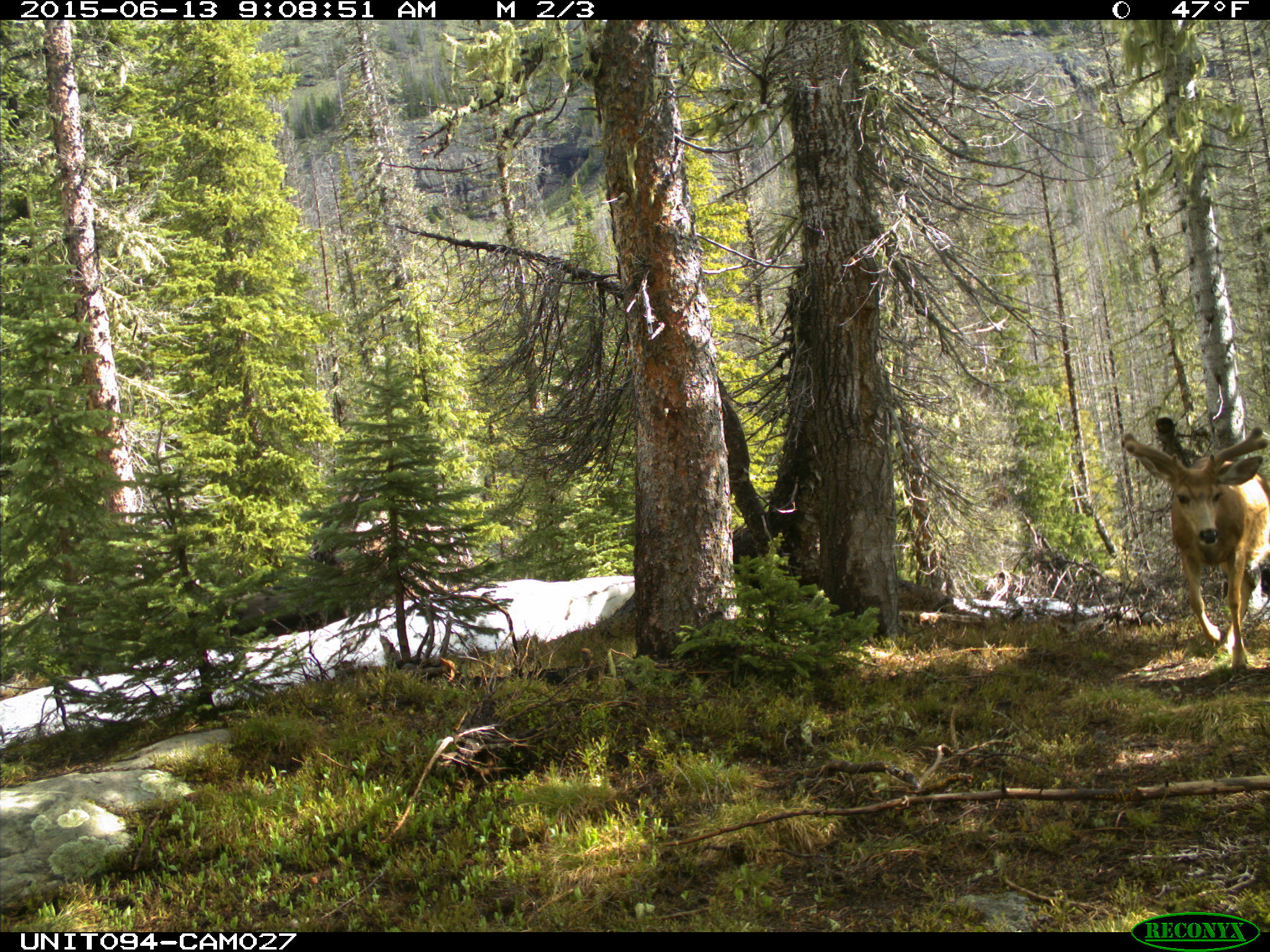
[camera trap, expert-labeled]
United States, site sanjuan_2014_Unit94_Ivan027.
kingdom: Animalia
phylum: Chordata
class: Mammalia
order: Artiodactyla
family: Cervidae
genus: Odocoileus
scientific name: Odocoileus hemionus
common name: mule deer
Odocoileus hemionus (mule deer).